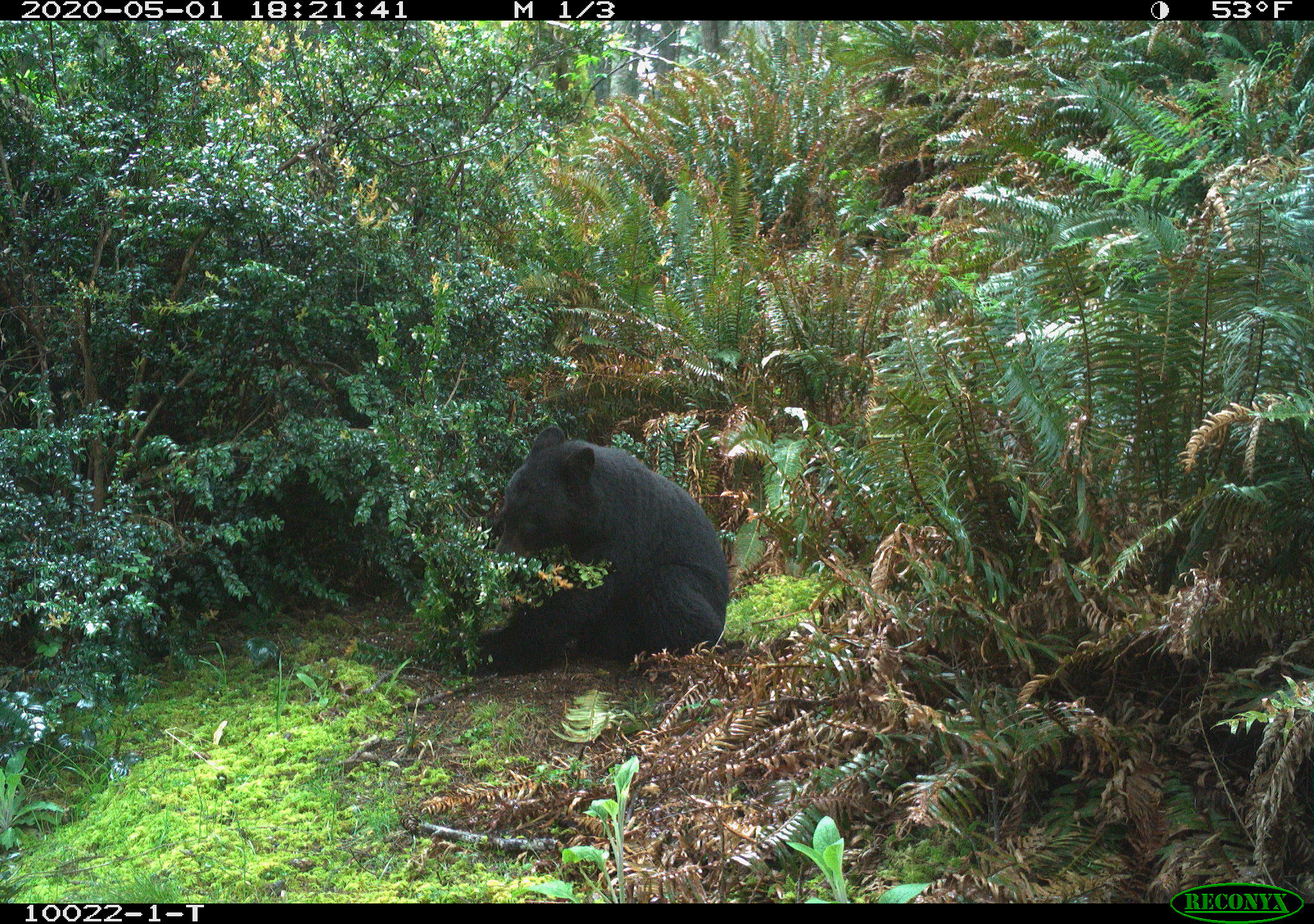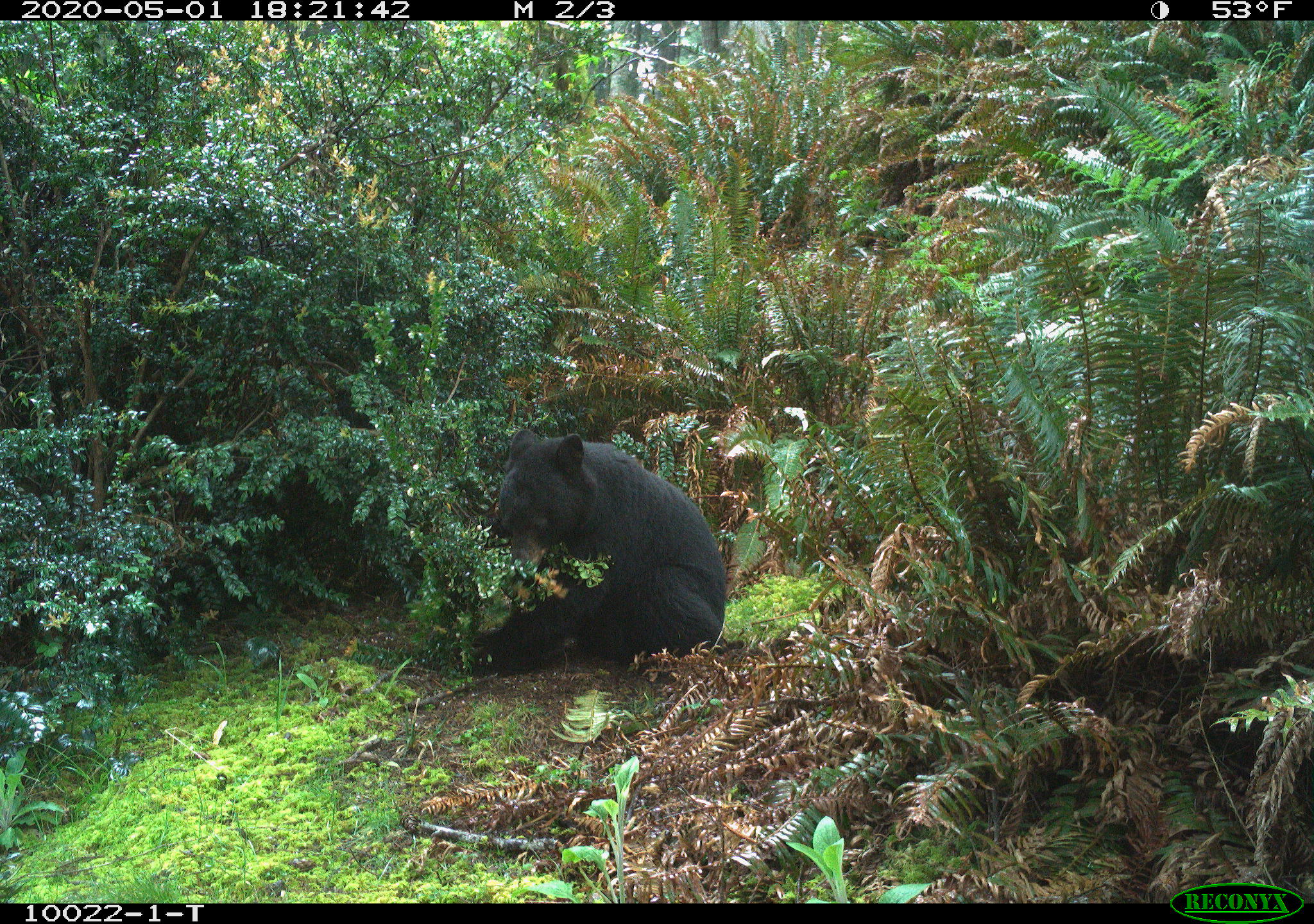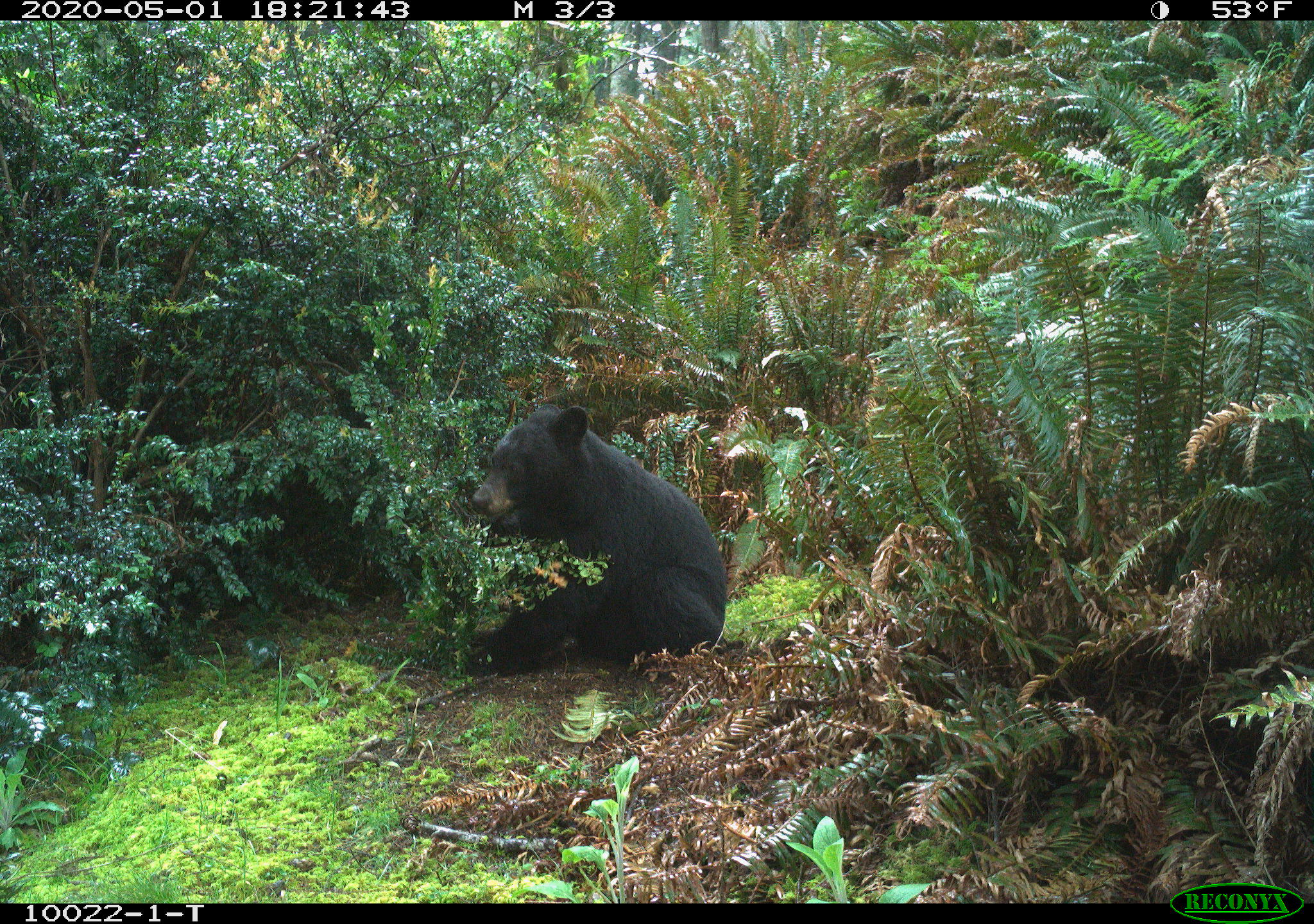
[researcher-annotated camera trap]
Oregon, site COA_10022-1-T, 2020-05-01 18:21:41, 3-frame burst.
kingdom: Animalia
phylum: Chordata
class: Mammalia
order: Carnivora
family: Ursidae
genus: Ursus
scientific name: Ursus americanus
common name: american black bear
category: black bear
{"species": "black bear (american black bear) (Ursus americanus)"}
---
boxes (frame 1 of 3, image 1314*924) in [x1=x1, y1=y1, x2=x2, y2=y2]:
black bear: [x1=478, y1=427, x2=745, y2=691]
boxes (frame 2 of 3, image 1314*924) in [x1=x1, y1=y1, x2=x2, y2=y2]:
black bear: [x1=471, y1=417, x2=738, y2=672]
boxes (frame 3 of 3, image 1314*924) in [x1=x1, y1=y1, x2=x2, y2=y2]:
black bear: [x1=458, y1=396, x2=739, y2=681]